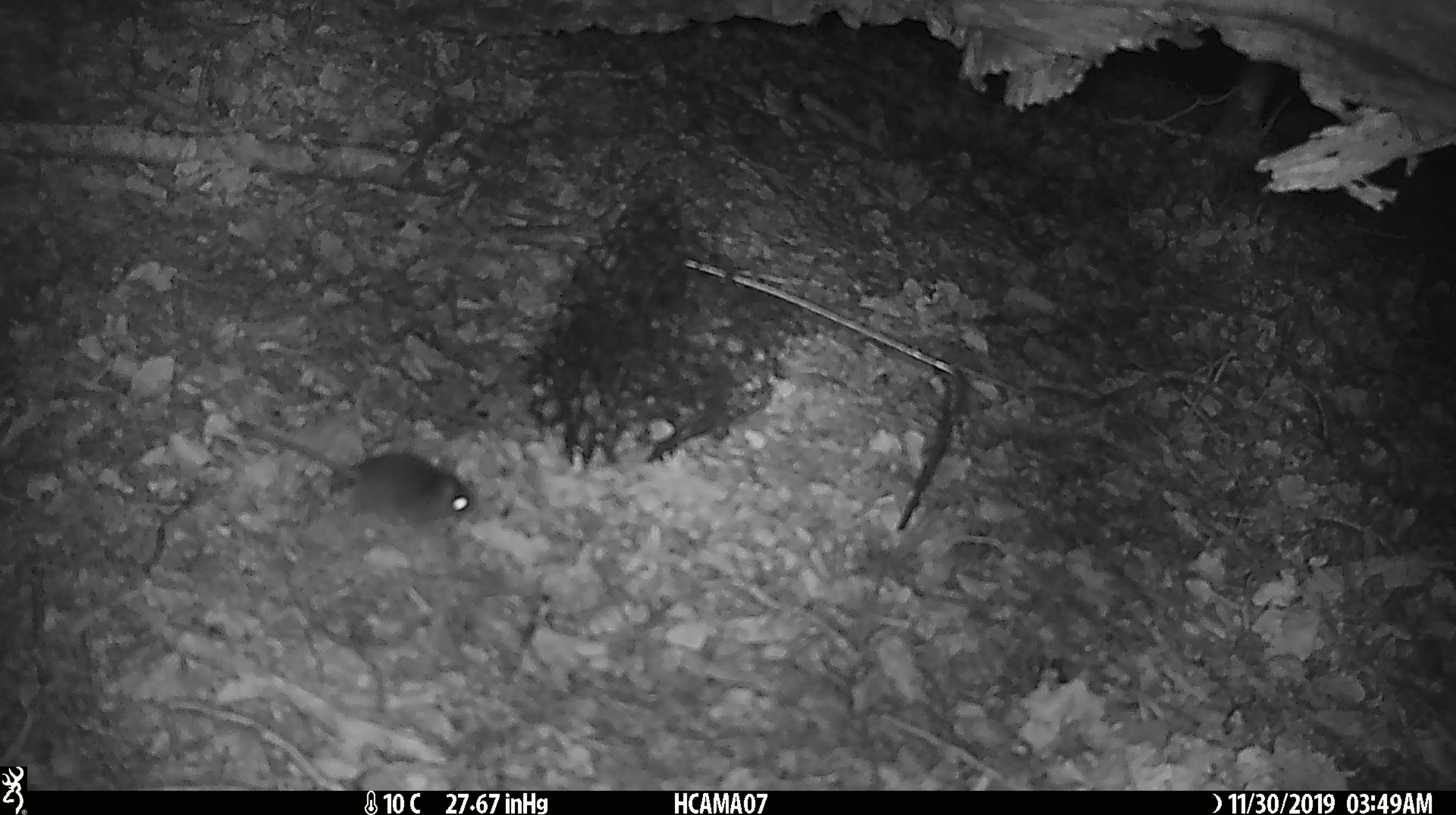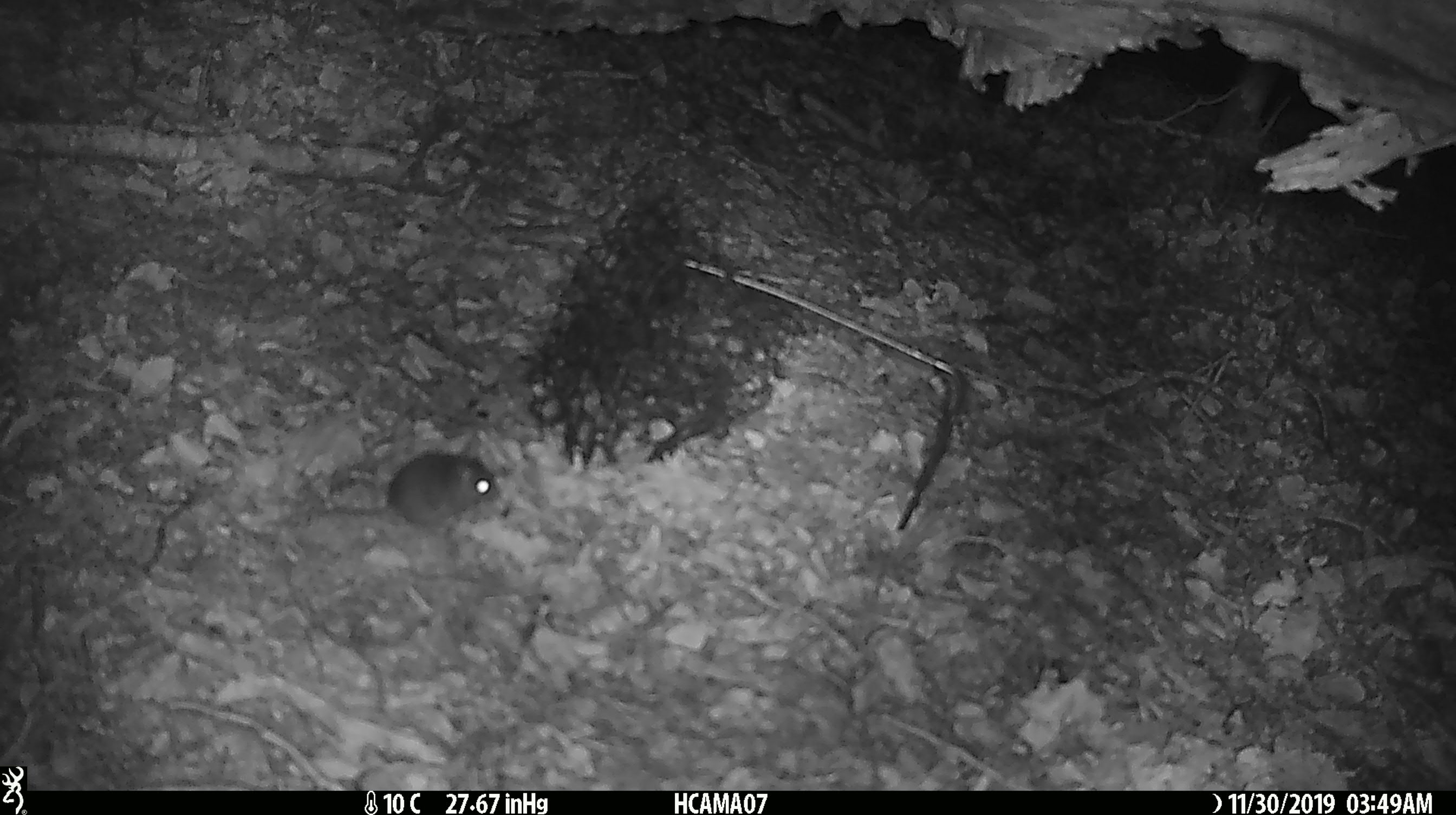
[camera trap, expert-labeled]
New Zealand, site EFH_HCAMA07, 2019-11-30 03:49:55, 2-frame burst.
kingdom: Animalia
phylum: Chordata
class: Mammalia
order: Rodentia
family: Muridae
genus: Mus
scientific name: Mus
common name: mouse